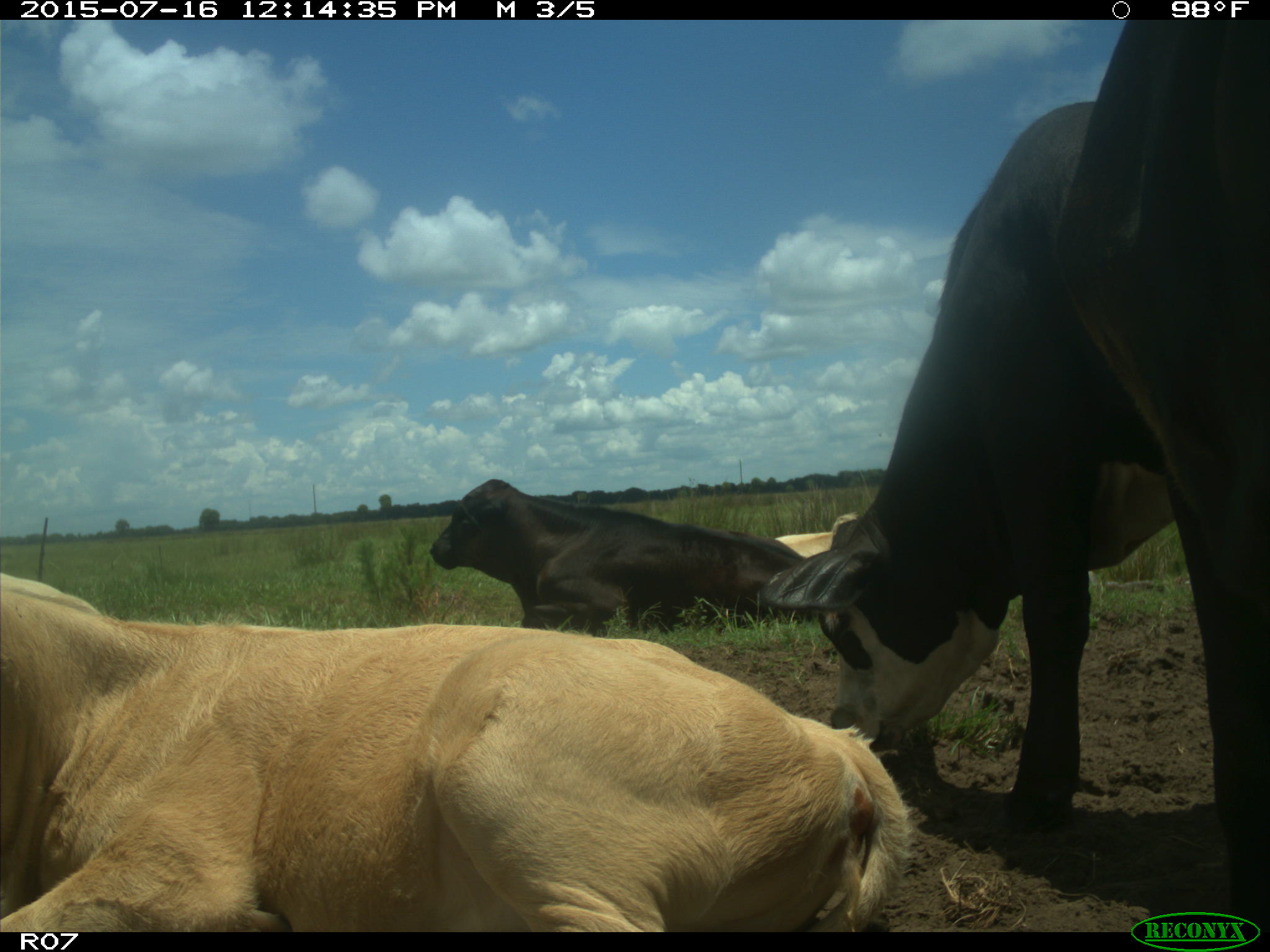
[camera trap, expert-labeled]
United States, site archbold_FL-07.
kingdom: Animalia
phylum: Chordata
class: Mammalia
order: Artiodactyla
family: Bovidae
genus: Bos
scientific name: Bos taurus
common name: domestic cow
Bos taurus (domestic cow).